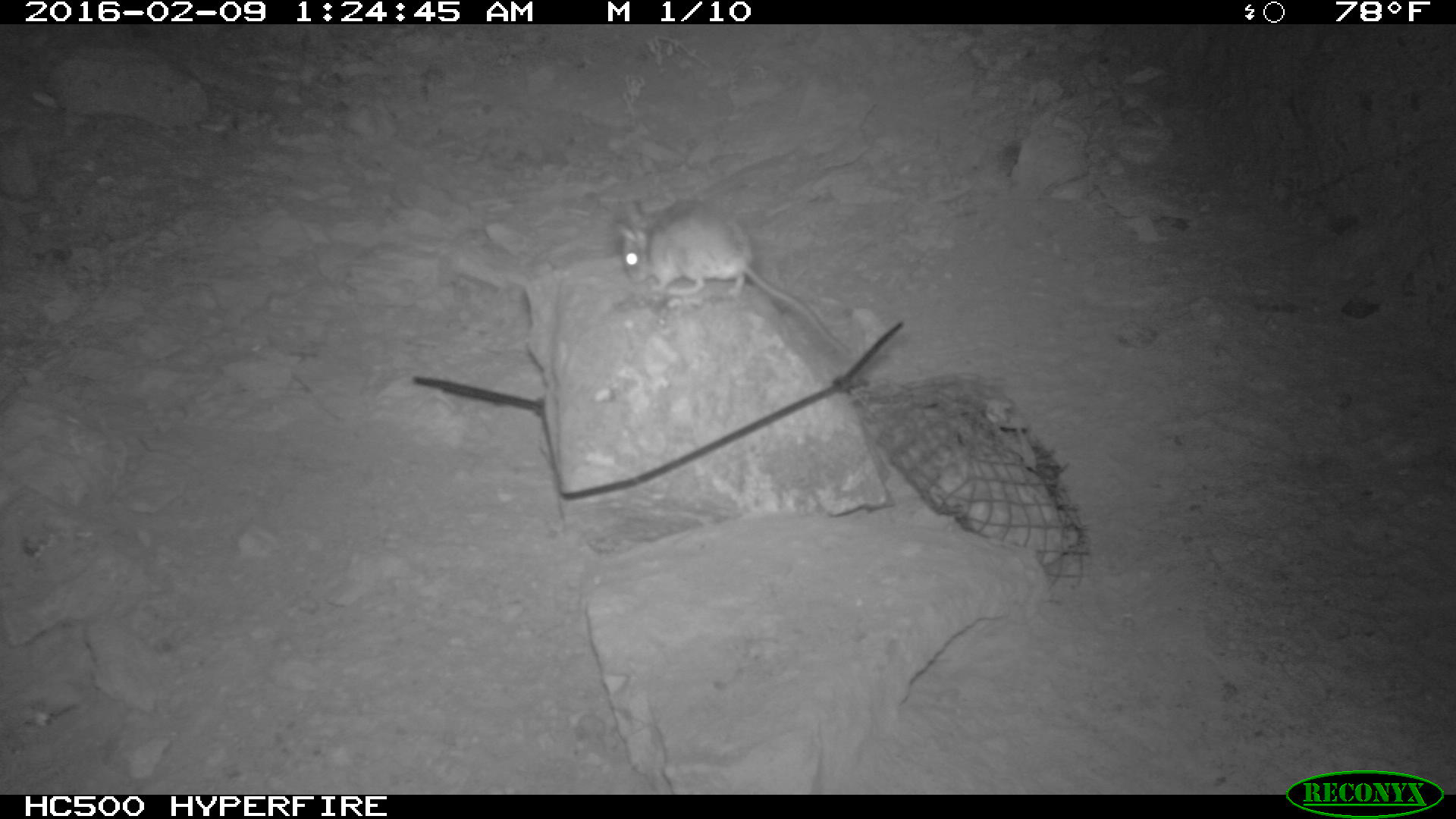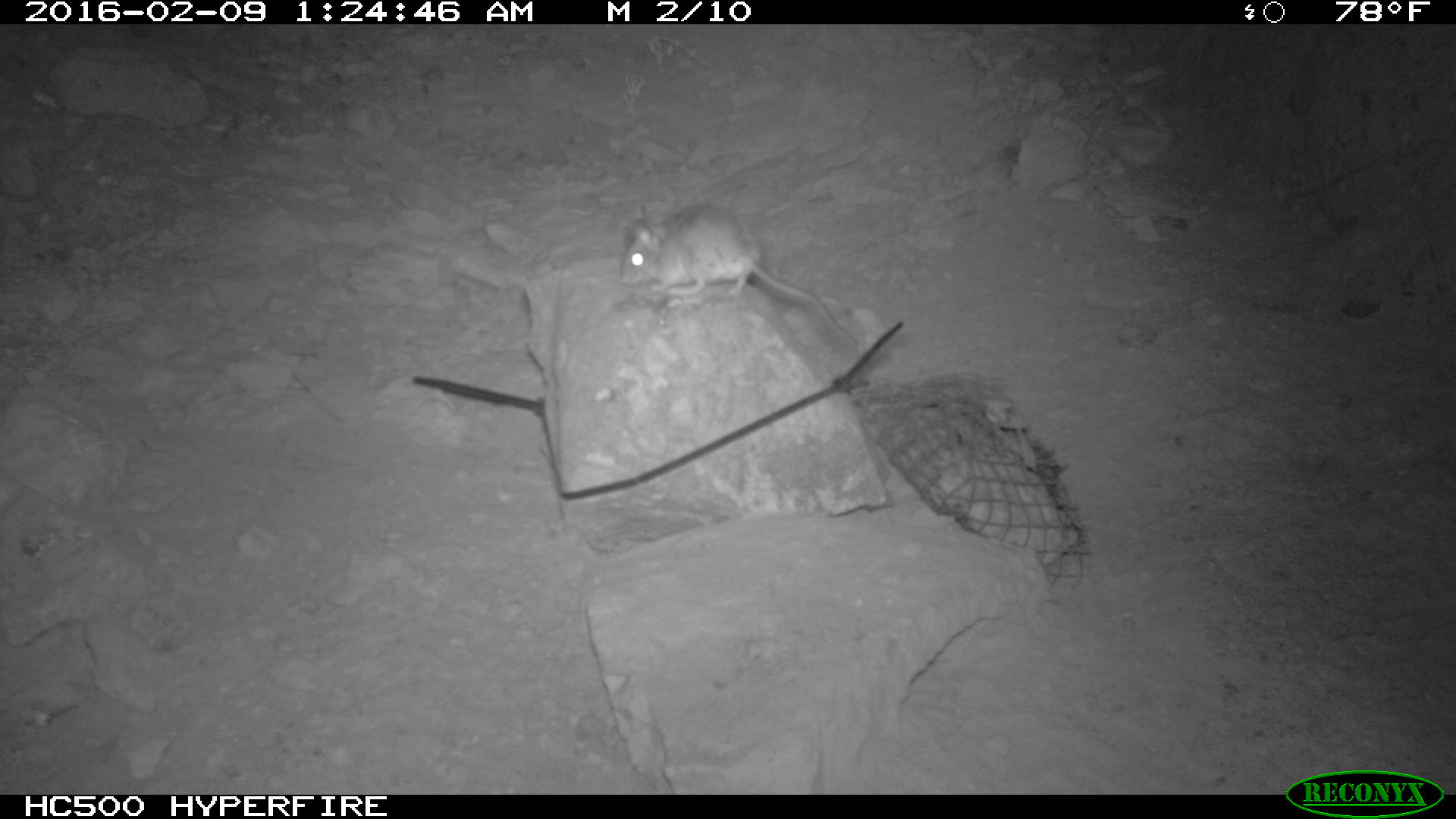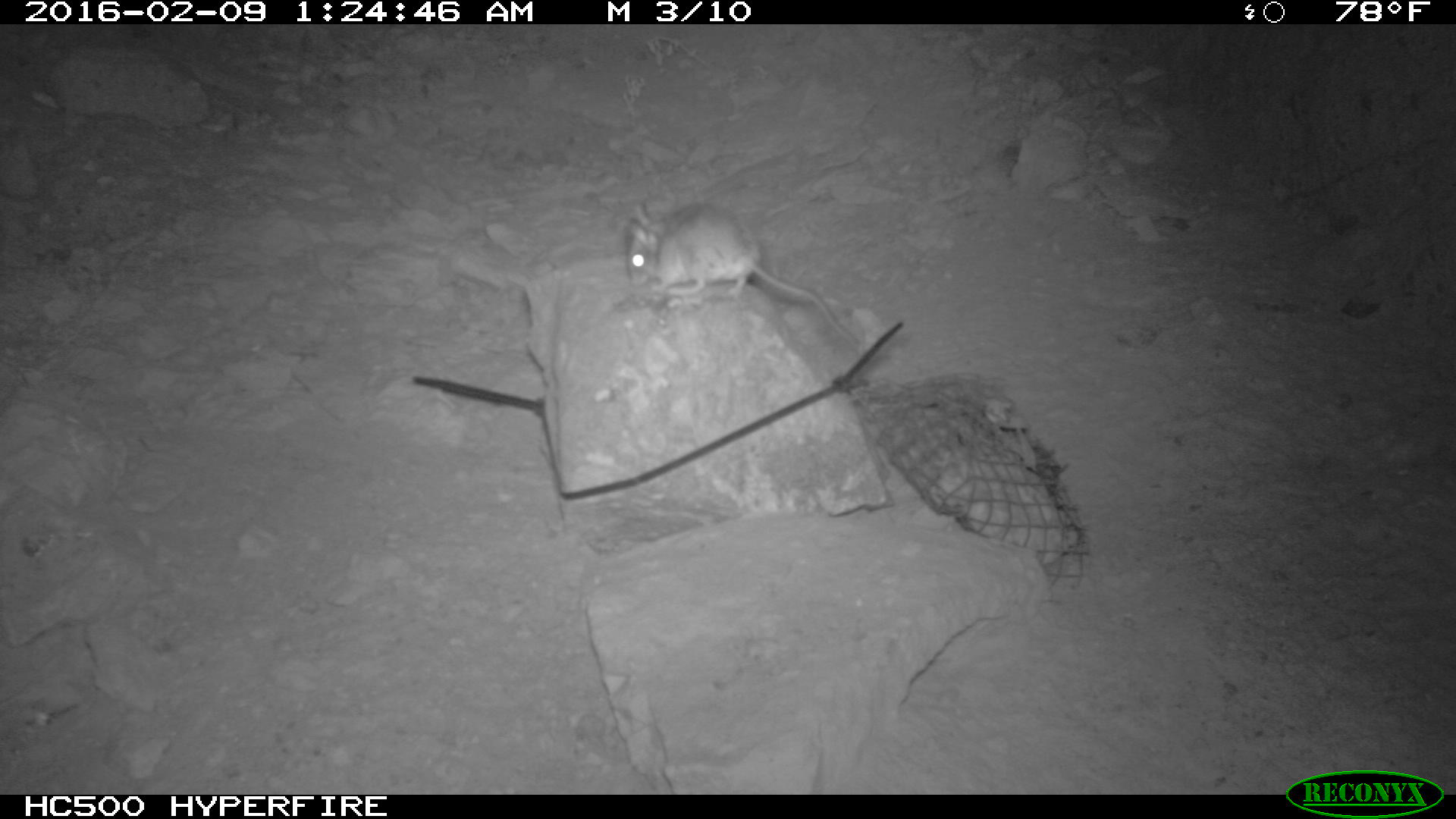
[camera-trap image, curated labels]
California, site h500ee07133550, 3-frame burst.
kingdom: Animalia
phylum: Chordata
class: Mammalia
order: Rodentia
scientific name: Rodentia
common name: rodent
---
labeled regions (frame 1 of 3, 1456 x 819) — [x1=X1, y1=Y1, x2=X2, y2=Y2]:
rodent: [x1=617, y1=193, x2=851, y2=360]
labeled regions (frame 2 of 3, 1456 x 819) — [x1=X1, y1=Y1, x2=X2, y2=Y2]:
rodent: [x1=617, y1=202, x2=859, y2=344]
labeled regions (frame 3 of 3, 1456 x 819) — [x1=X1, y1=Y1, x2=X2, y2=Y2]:
rodent: [x1=622, y1=201, x2=866, y2=357]